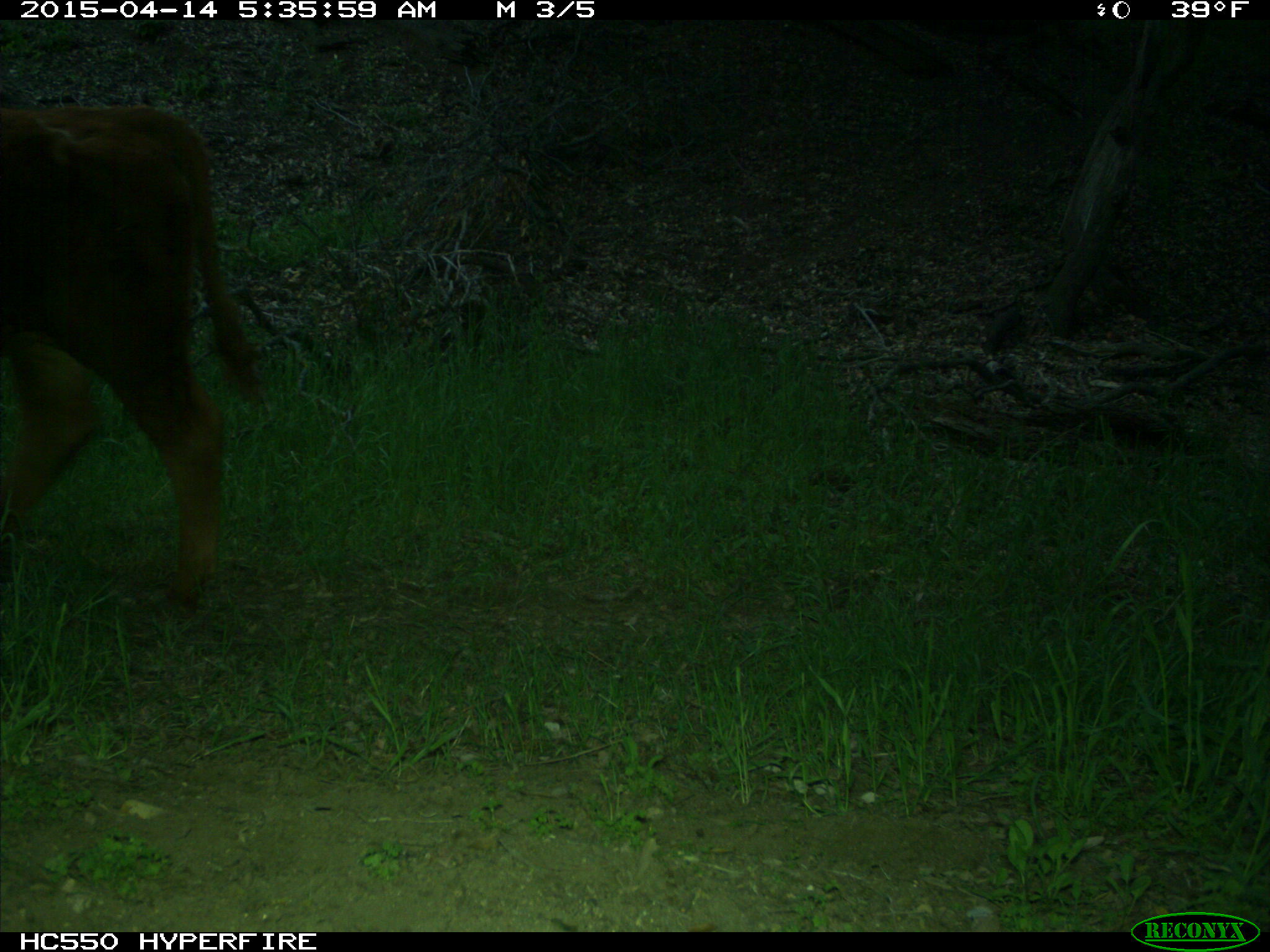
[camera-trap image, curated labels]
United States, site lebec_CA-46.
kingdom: Animalia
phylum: Chordata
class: Mammalia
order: Artiodactyla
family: Bovidae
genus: Bos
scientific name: Bos taurus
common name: domestic cow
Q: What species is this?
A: Bos taurus (domestic cow).